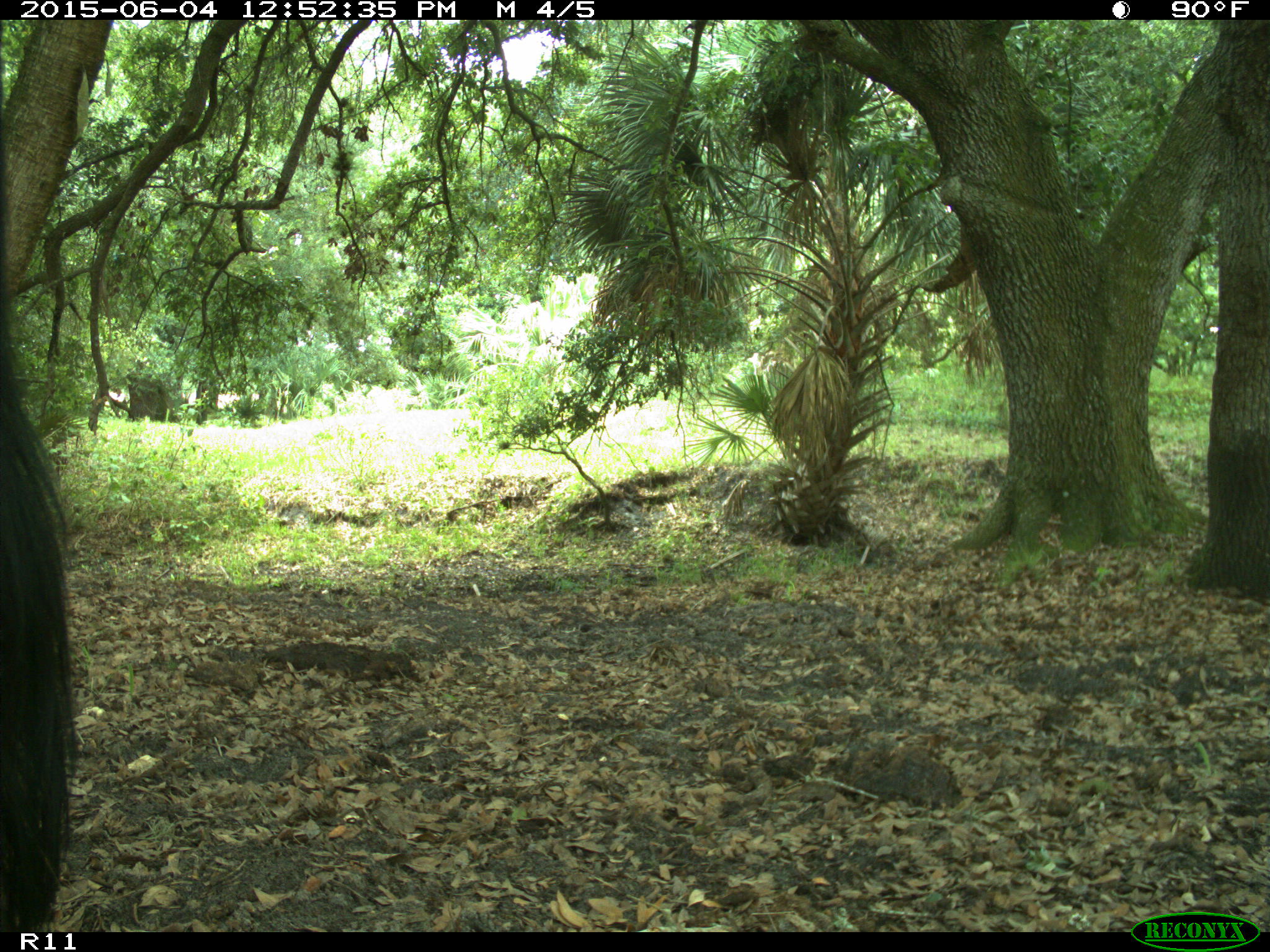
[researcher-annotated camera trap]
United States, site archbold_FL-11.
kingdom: Animalia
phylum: Chordata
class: Mammalia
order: Artiodactyla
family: Bovidae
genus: Bos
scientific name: Bos taurus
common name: domestic cow